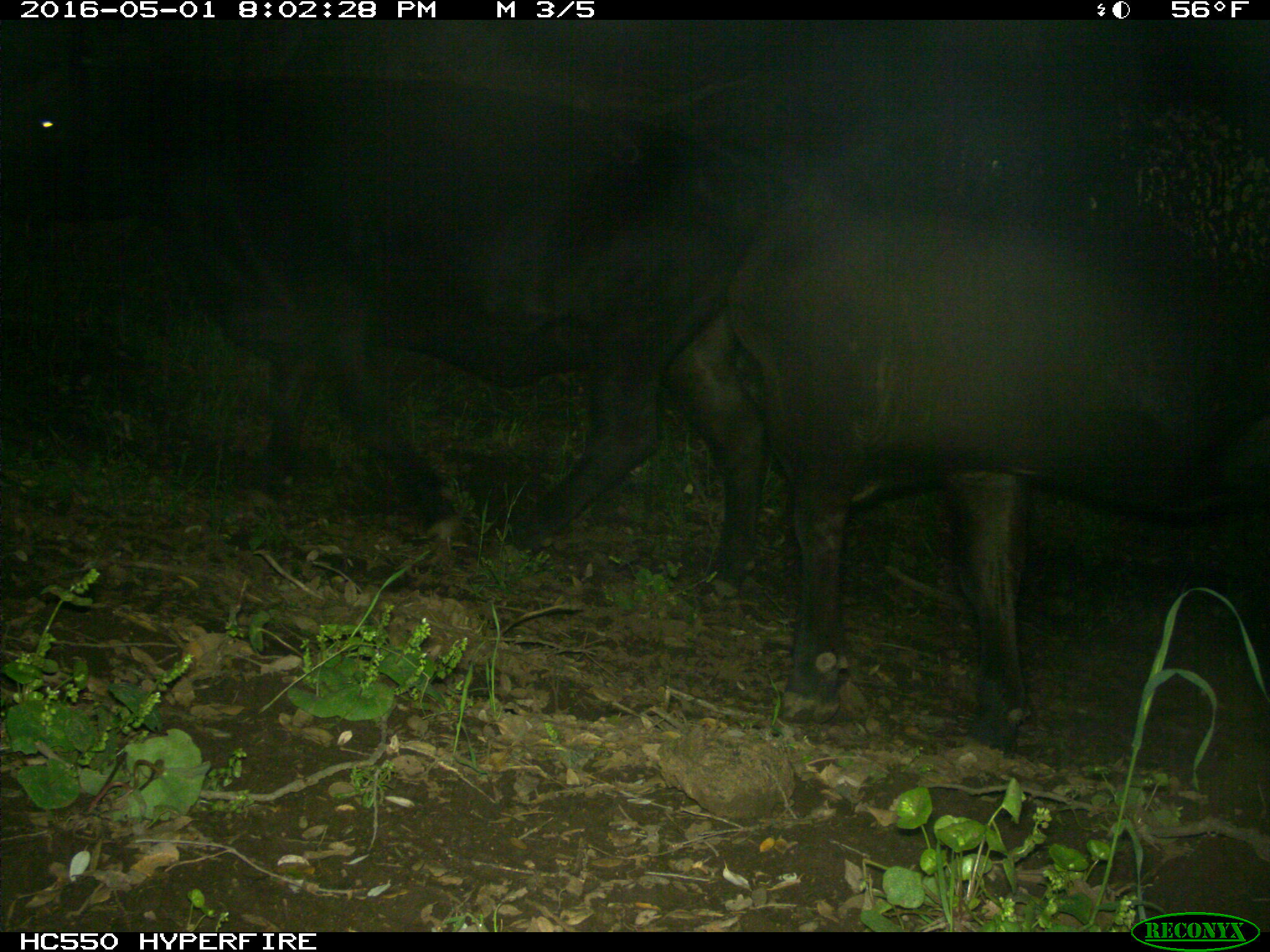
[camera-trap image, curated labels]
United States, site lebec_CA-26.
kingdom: Animalia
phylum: Chordata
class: Mammalia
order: Artiodactyla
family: Bovidae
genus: Bos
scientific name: Bos taurus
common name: domestic cow